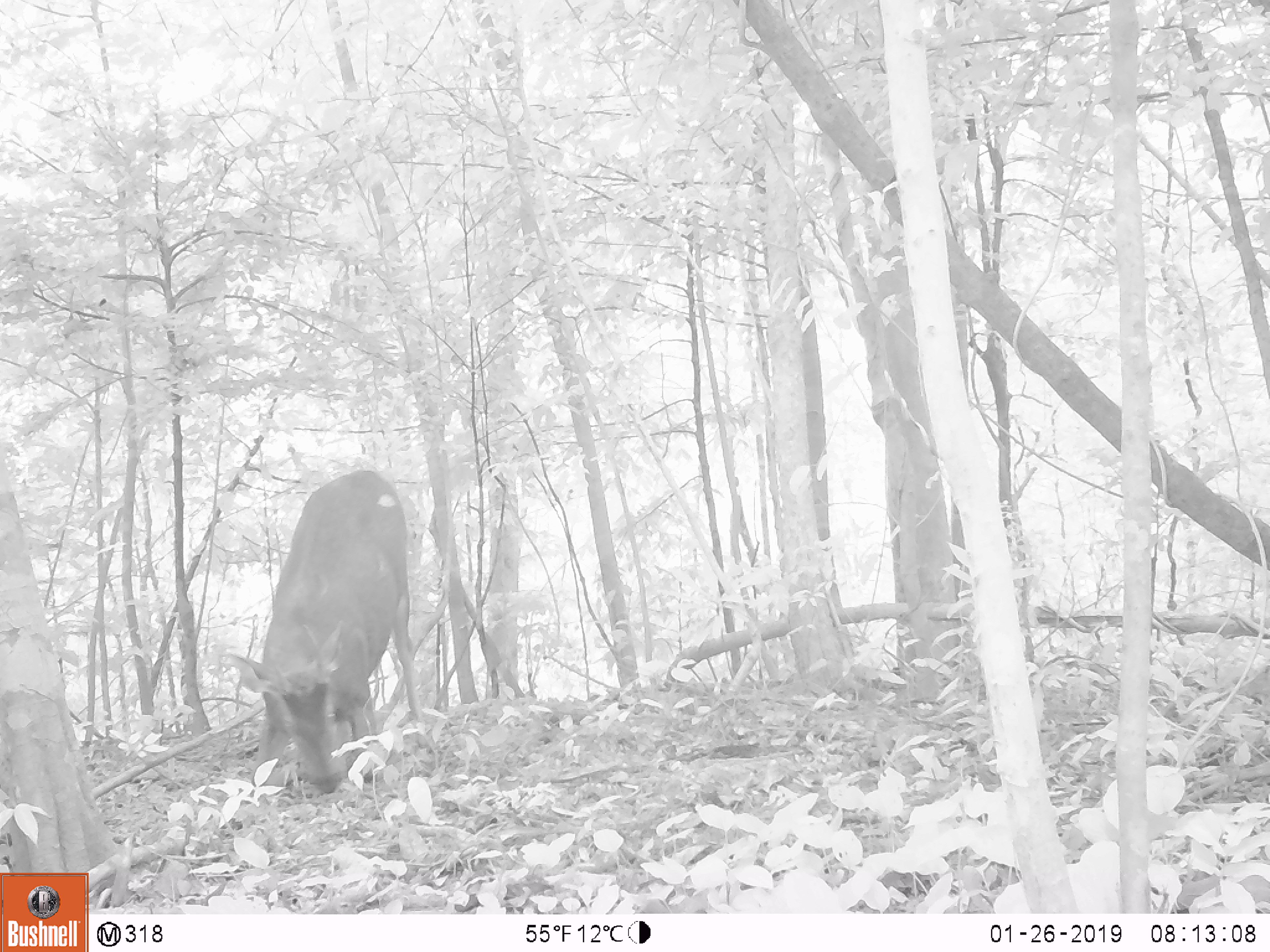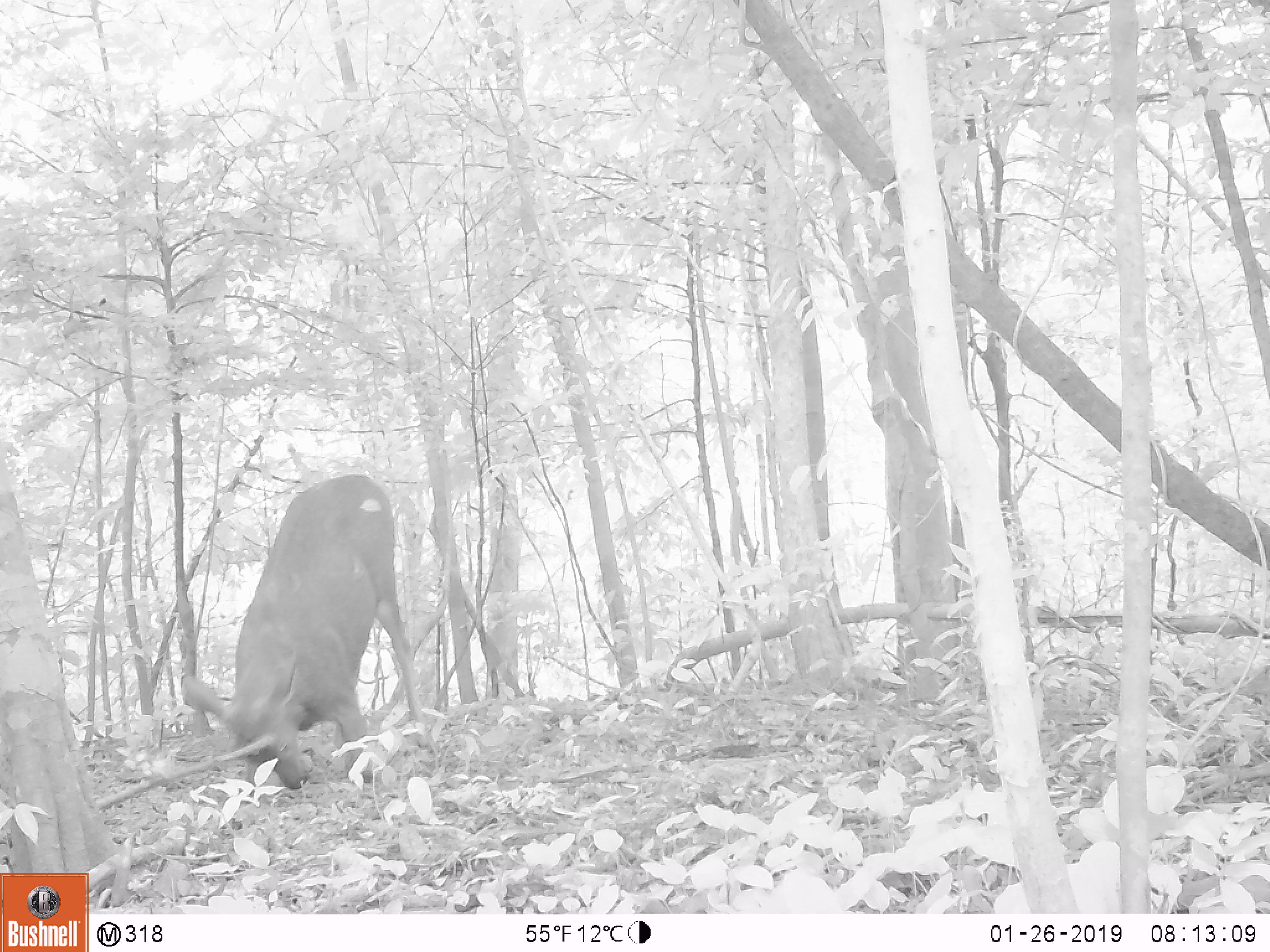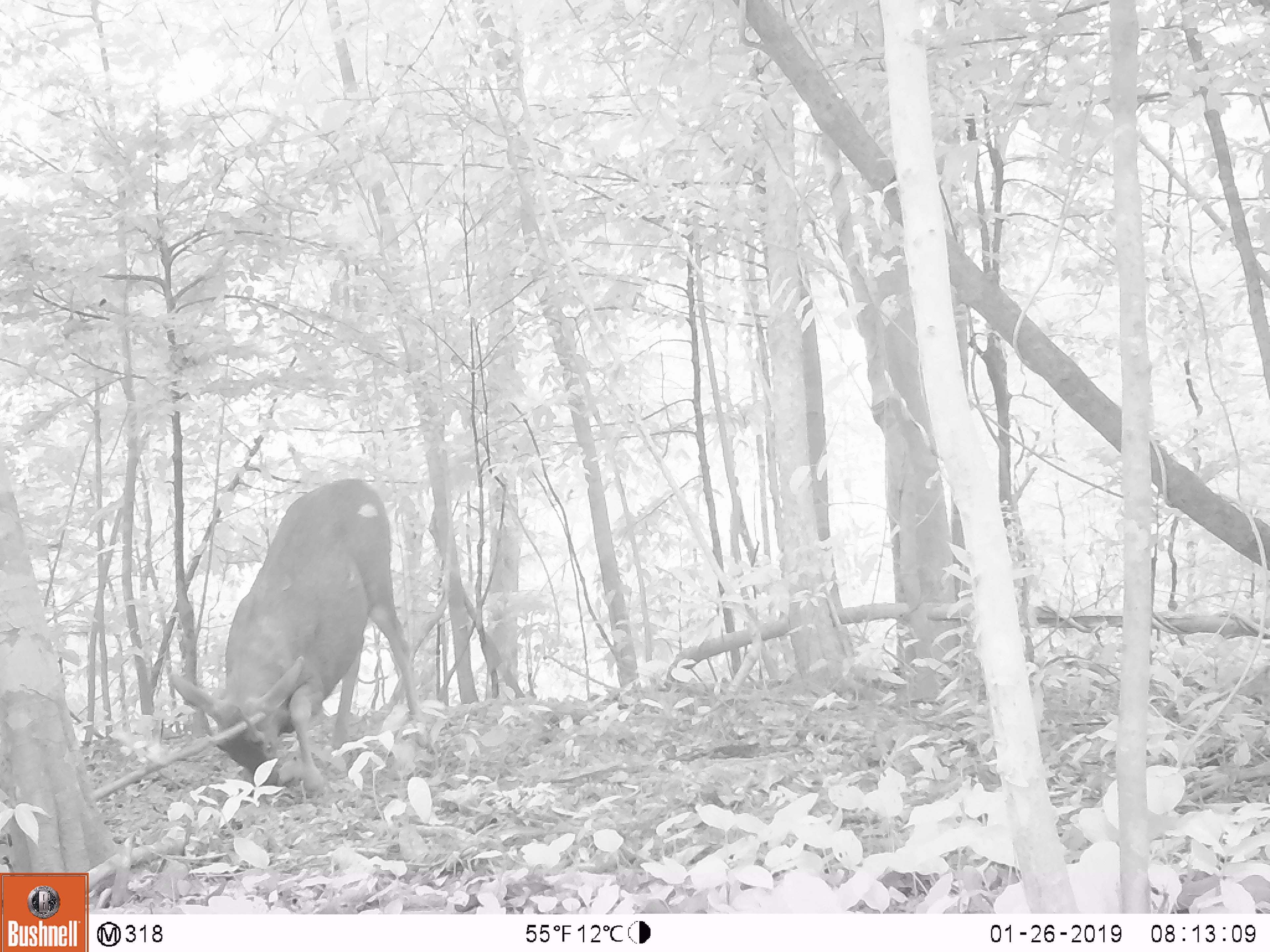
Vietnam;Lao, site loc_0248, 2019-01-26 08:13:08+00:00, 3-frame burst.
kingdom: Animalia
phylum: Chordata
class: Mammalia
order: Artiodactyla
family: Cervidae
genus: Rusa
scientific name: Rusa unicolor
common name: sambar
Sambar (Rusa unicolor). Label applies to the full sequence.